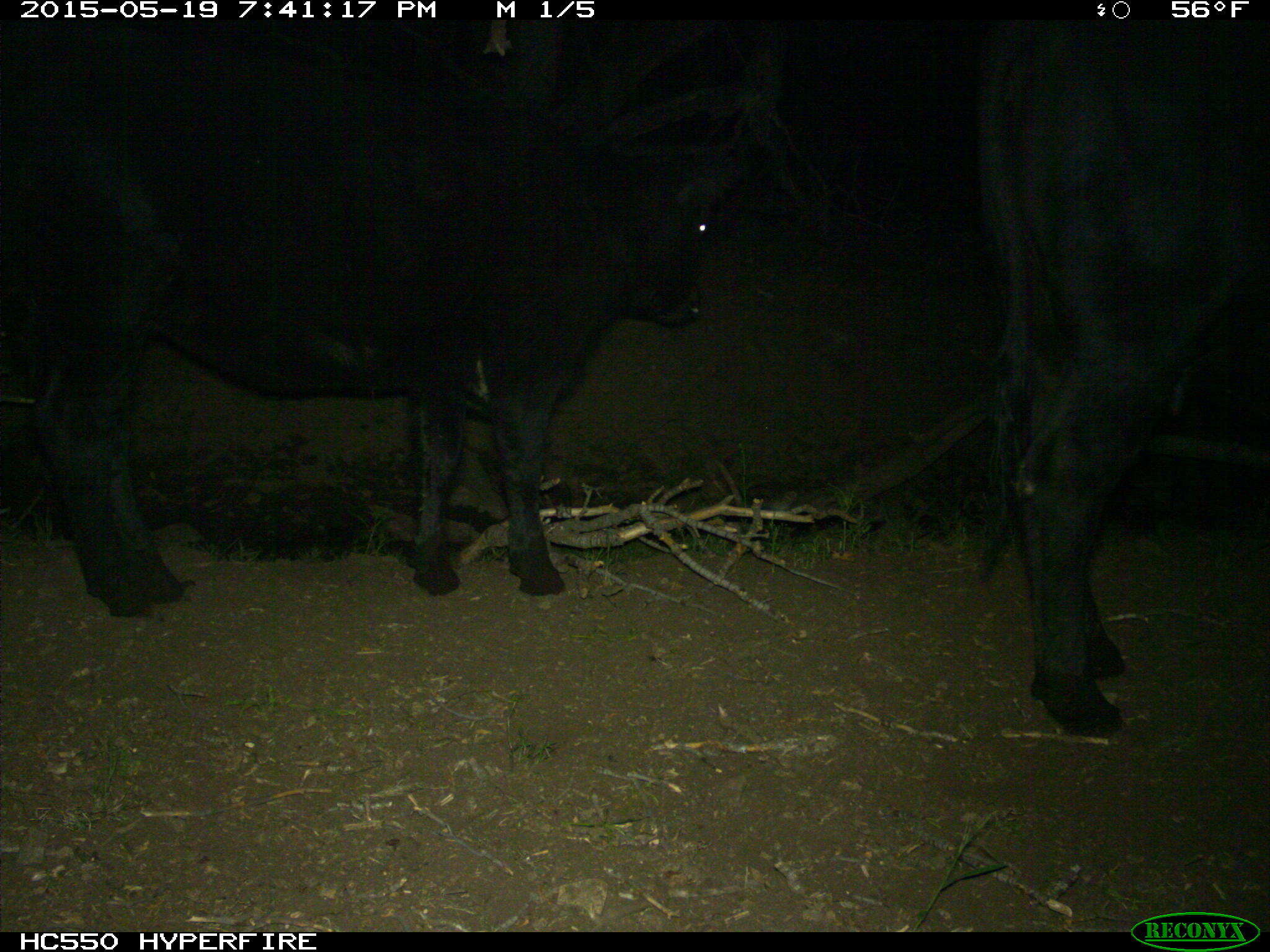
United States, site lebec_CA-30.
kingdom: Animalia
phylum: Chordata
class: Mammalia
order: Artiodactyla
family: Bovidae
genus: Bos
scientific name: Bos taurus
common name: domestic cow